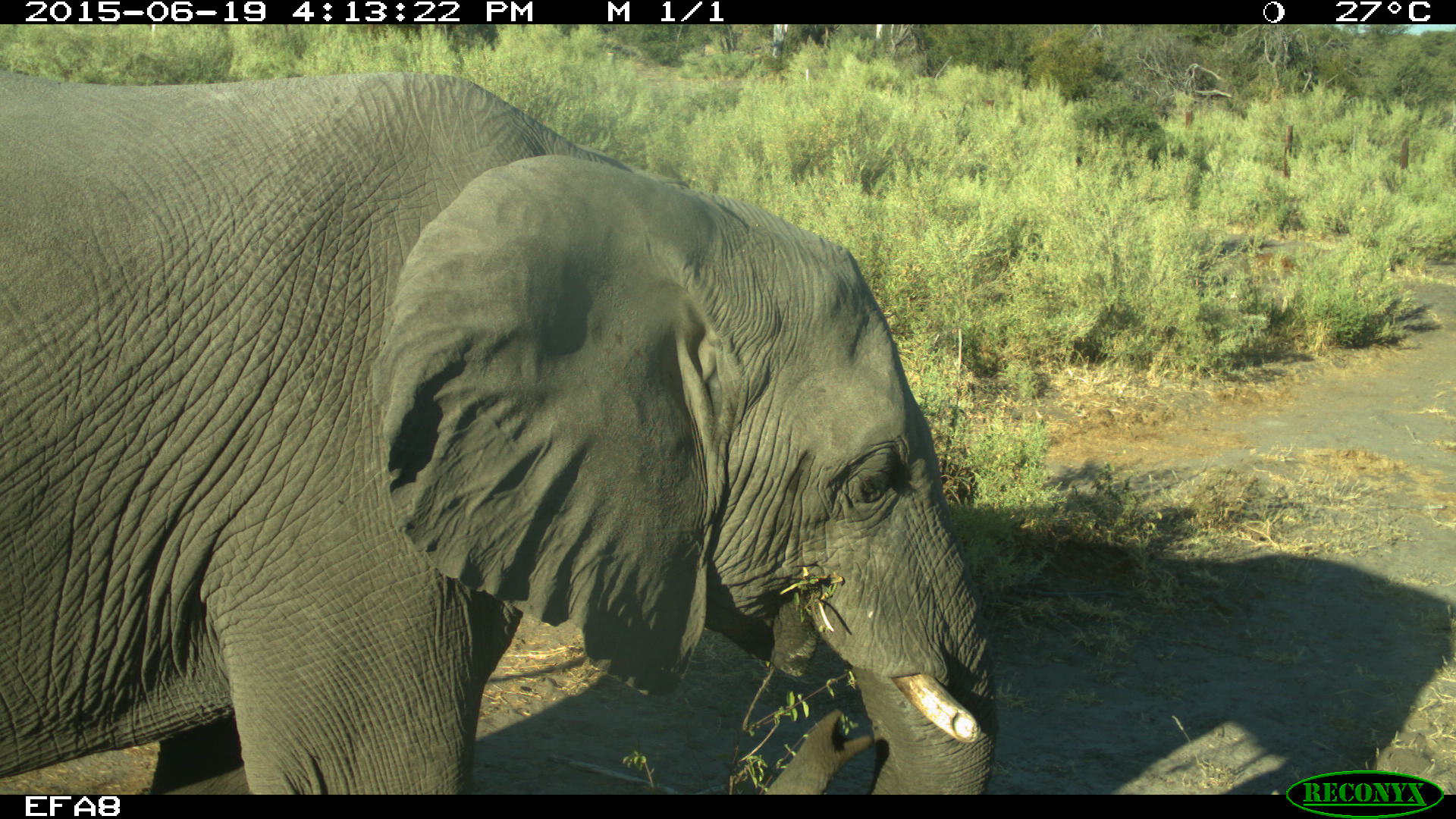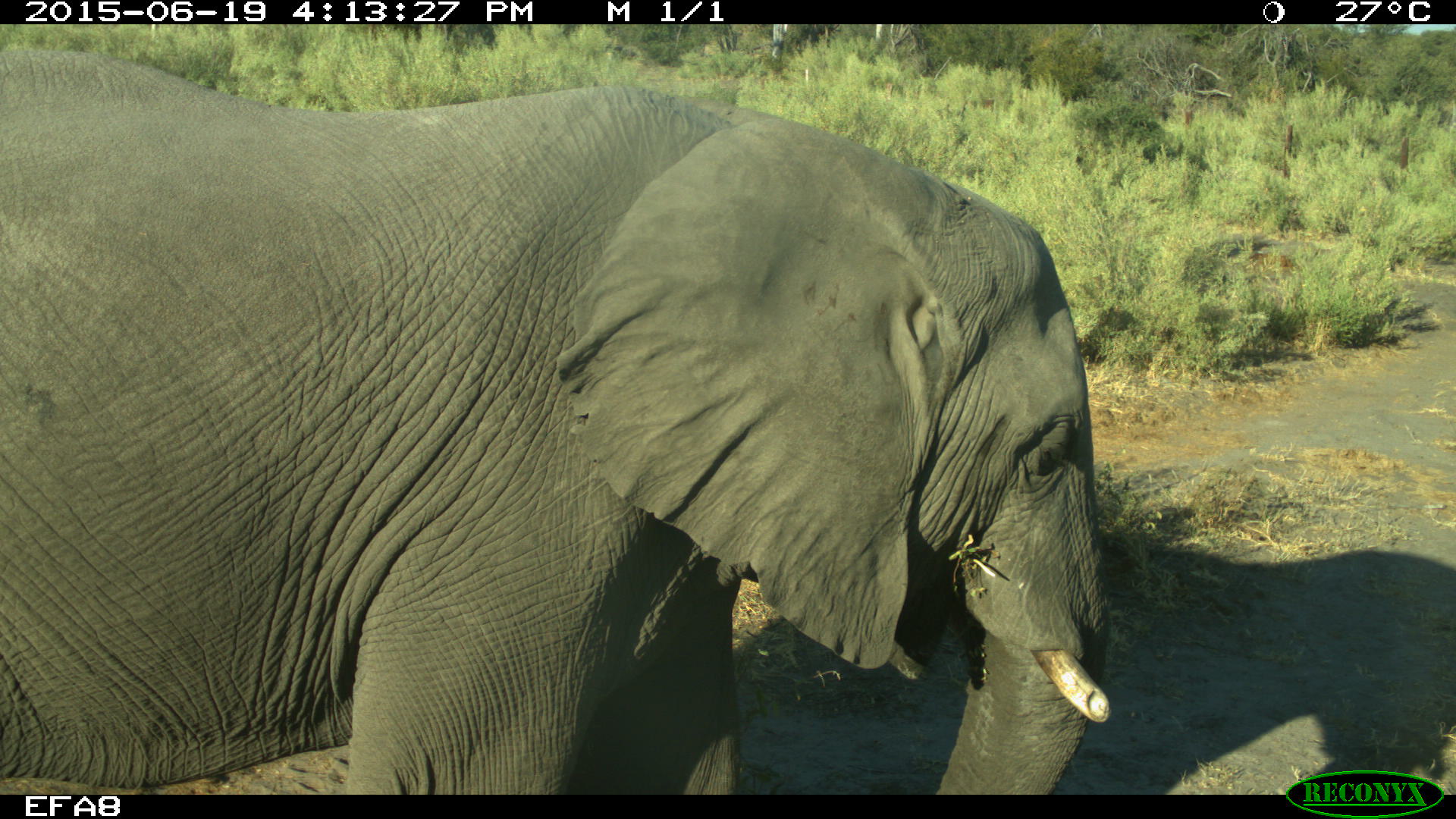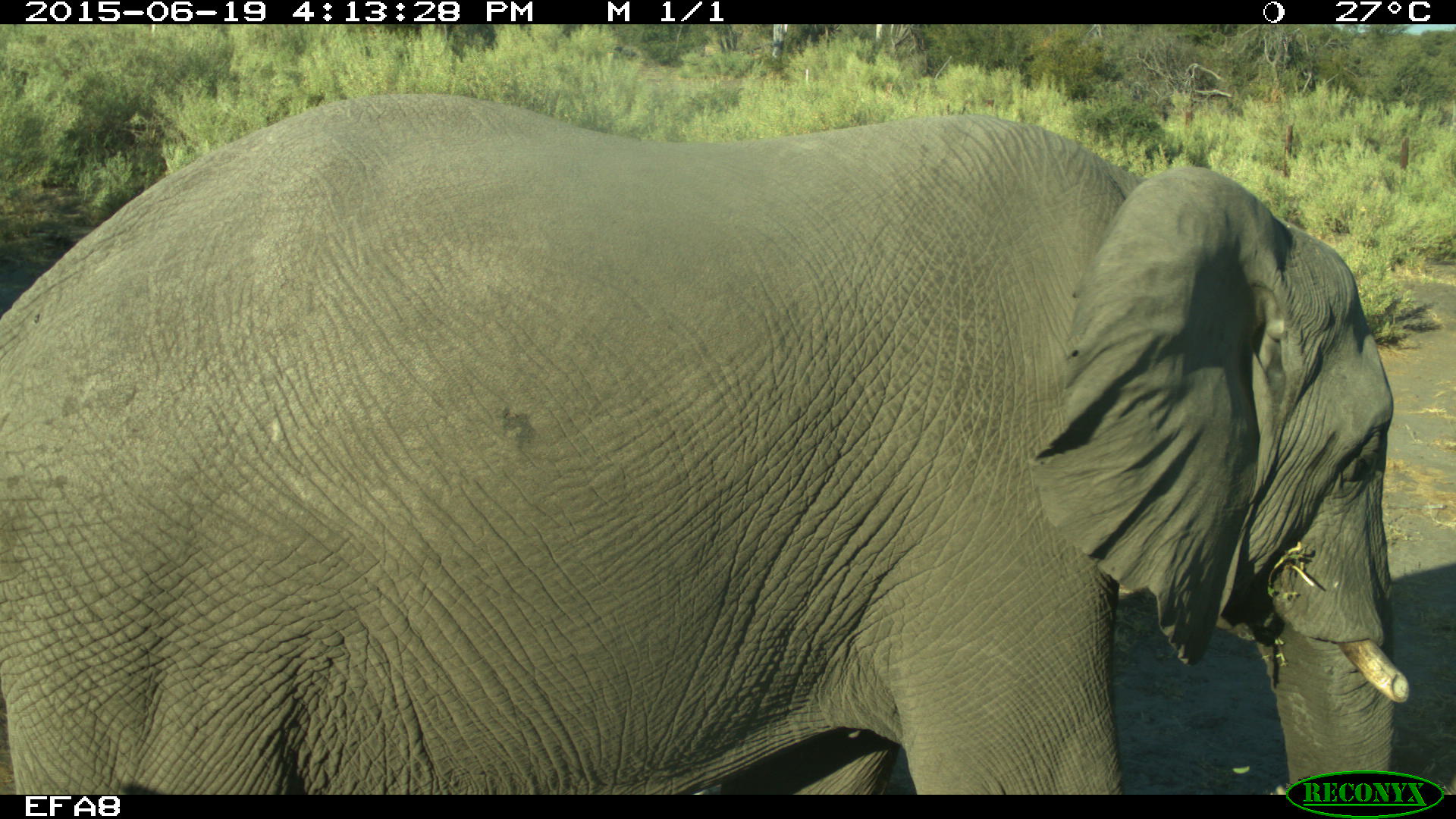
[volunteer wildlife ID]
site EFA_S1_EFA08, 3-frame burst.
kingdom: Animalia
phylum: Chordata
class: Mammalia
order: Proboscidea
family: Elephantidae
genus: Loxodonta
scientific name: Loxodonta africana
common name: african bush elephant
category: elephant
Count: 1.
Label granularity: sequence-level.